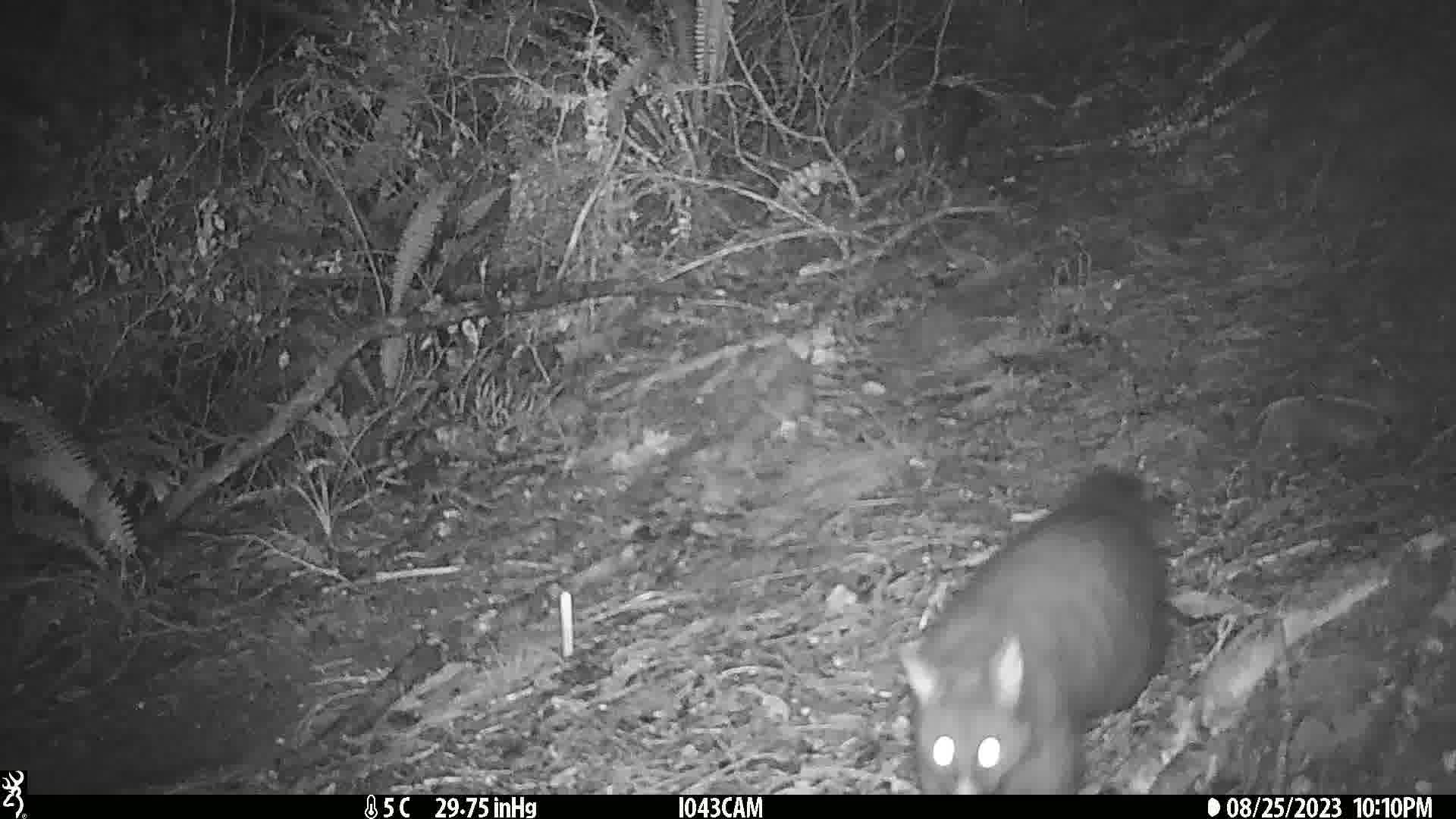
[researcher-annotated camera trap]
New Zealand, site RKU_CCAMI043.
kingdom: Animalia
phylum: Chordata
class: Mammalia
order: Diprotodontia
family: Phalangeridae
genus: Trichosurus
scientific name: Trichosurus vulpecula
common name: common brushtail possum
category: possum